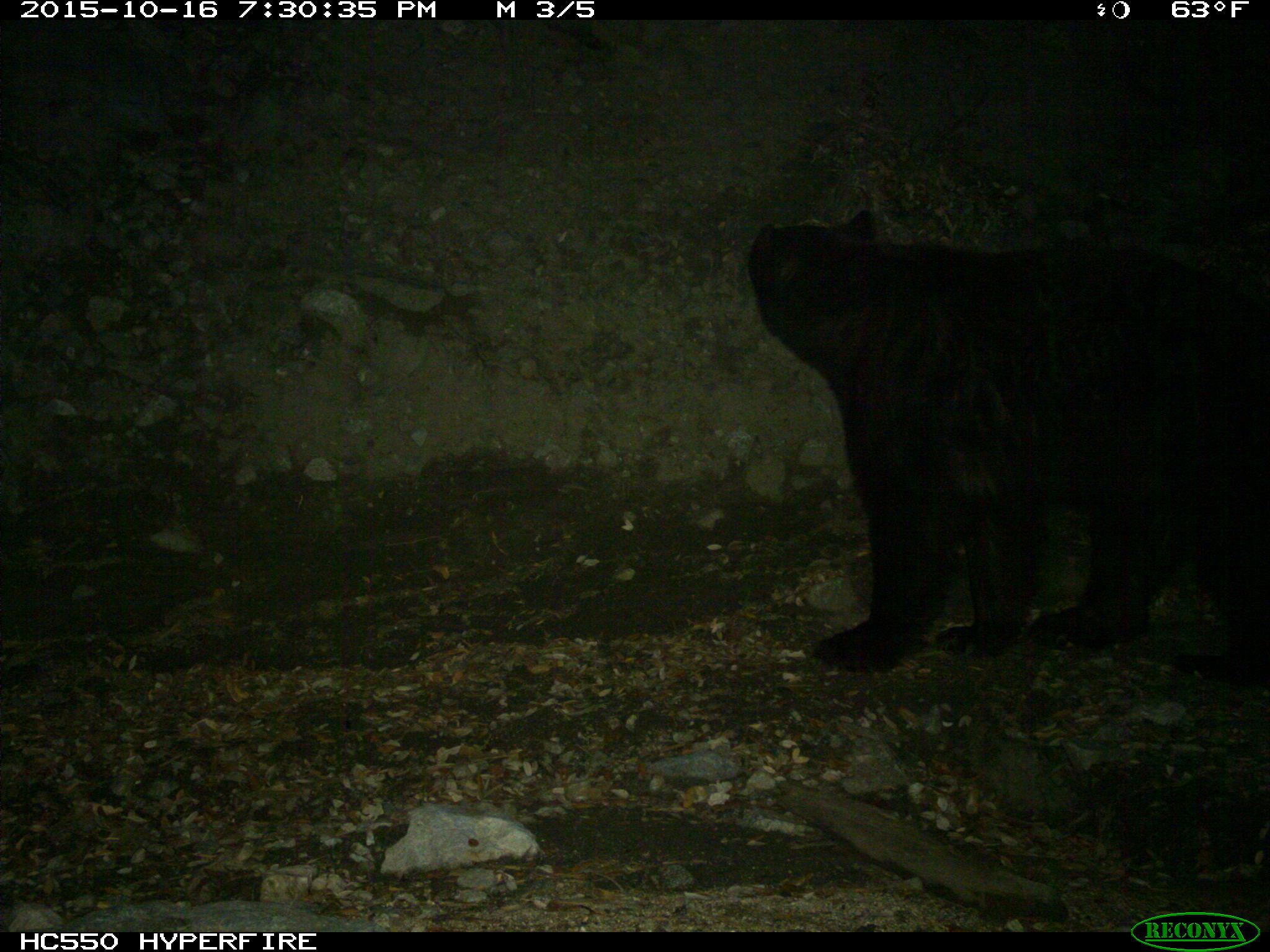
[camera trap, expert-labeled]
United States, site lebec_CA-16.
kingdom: Animalia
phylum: Chordata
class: Mammalia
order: Carnivora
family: Ursidae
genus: Ursus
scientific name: Ursus americanus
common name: american black bear